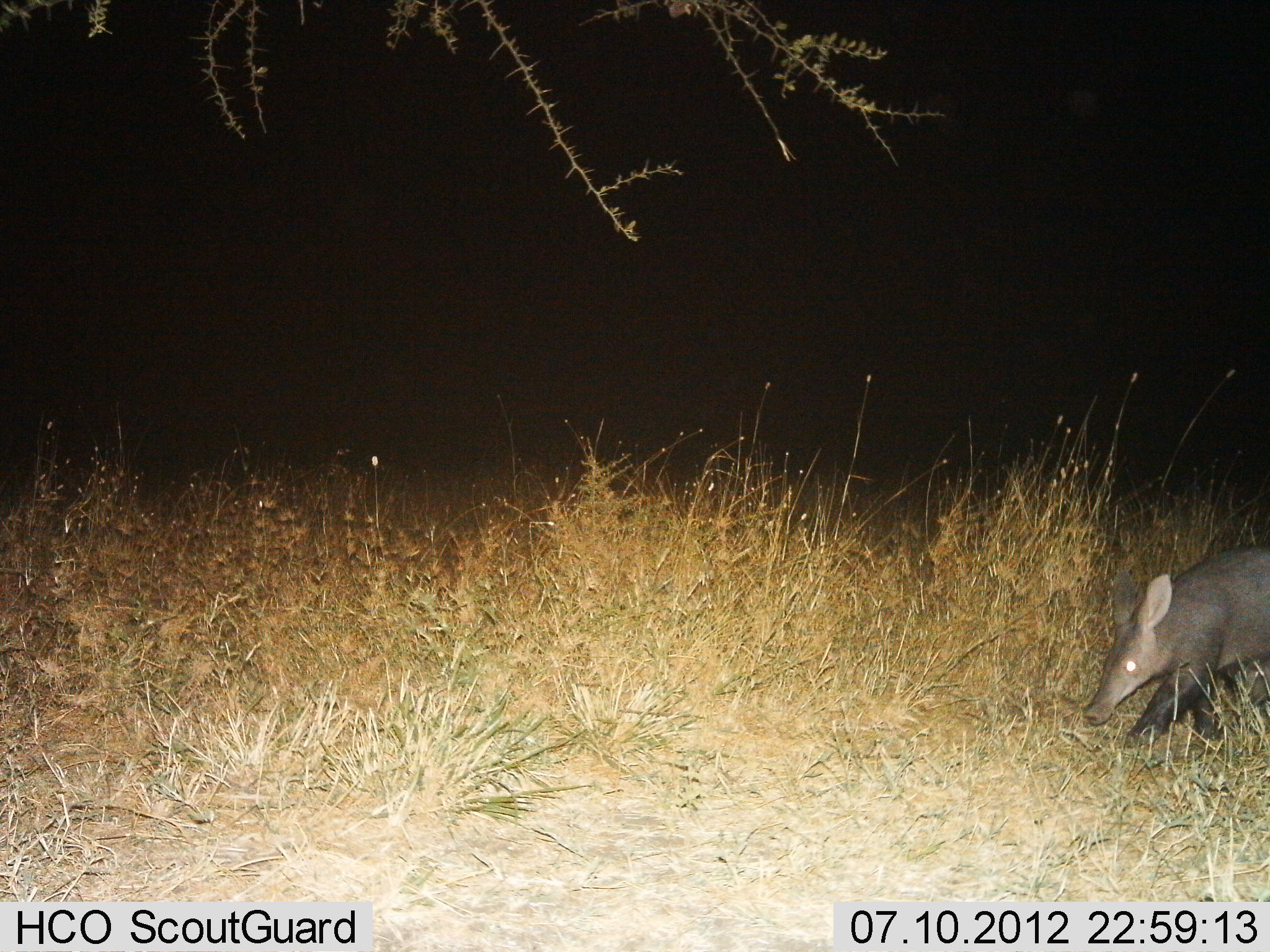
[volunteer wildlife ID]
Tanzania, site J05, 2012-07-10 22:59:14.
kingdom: Animalia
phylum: Chordata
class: Mammalia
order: Tubulidentata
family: Orycteropodidae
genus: Orycteropus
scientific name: Orycteropus afer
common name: aardvark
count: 1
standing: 0%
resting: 0%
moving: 100%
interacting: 0%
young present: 0%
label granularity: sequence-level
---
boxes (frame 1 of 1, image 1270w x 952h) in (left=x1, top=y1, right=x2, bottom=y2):
animal: (left=1083, top=545, right=1270, bottom=759)